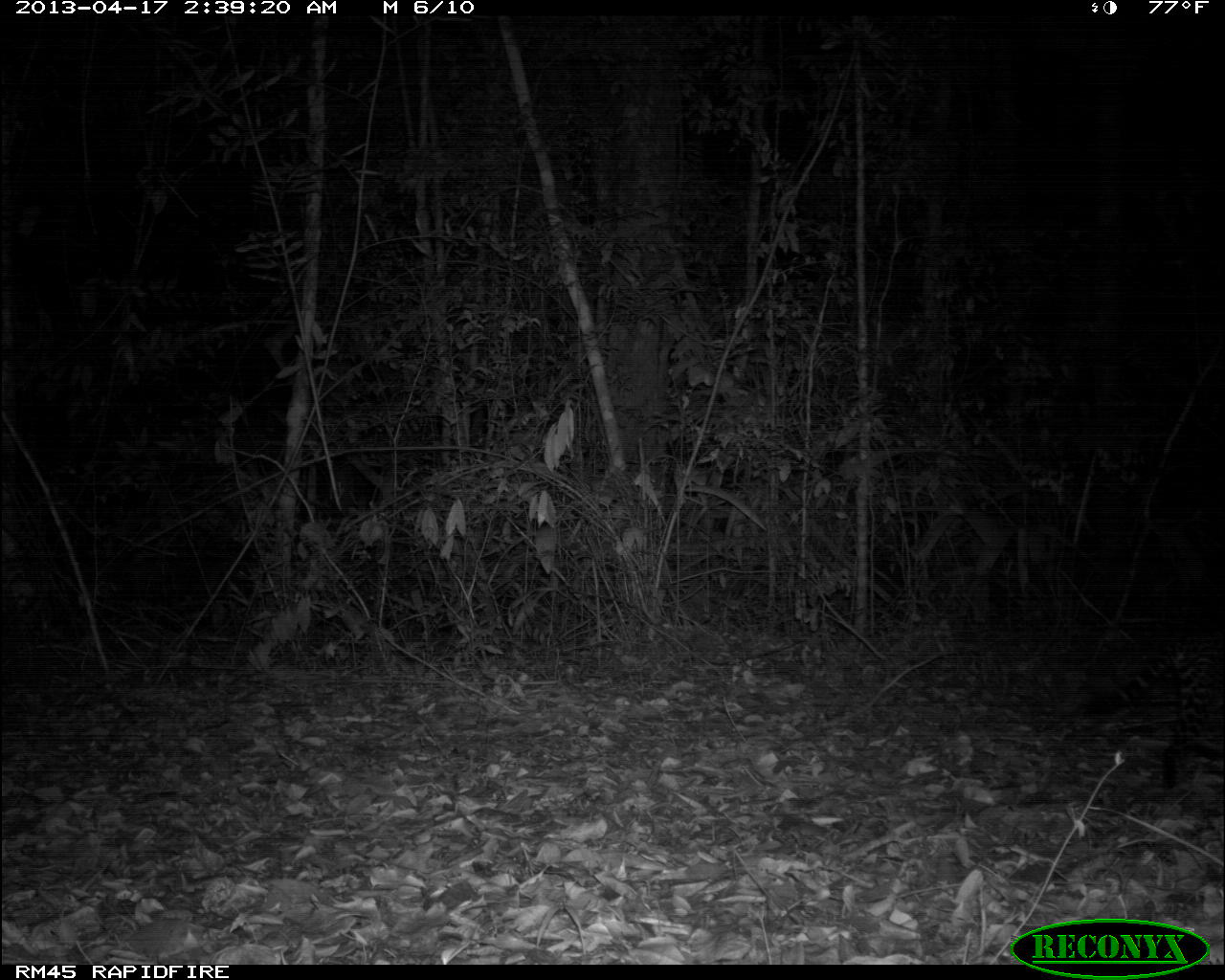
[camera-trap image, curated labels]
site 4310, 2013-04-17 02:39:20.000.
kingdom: Animalia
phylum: Chordata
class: Mammalia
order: Carnivora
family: Felidae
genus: Leopardus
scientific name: Leopardus pardalis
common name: ocelot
Leopardus pardalis (ocelot), count 1.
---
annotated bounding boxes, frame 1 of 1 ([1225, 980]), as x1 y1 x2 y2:
leopardus pardalis: 1078 624 1225 789